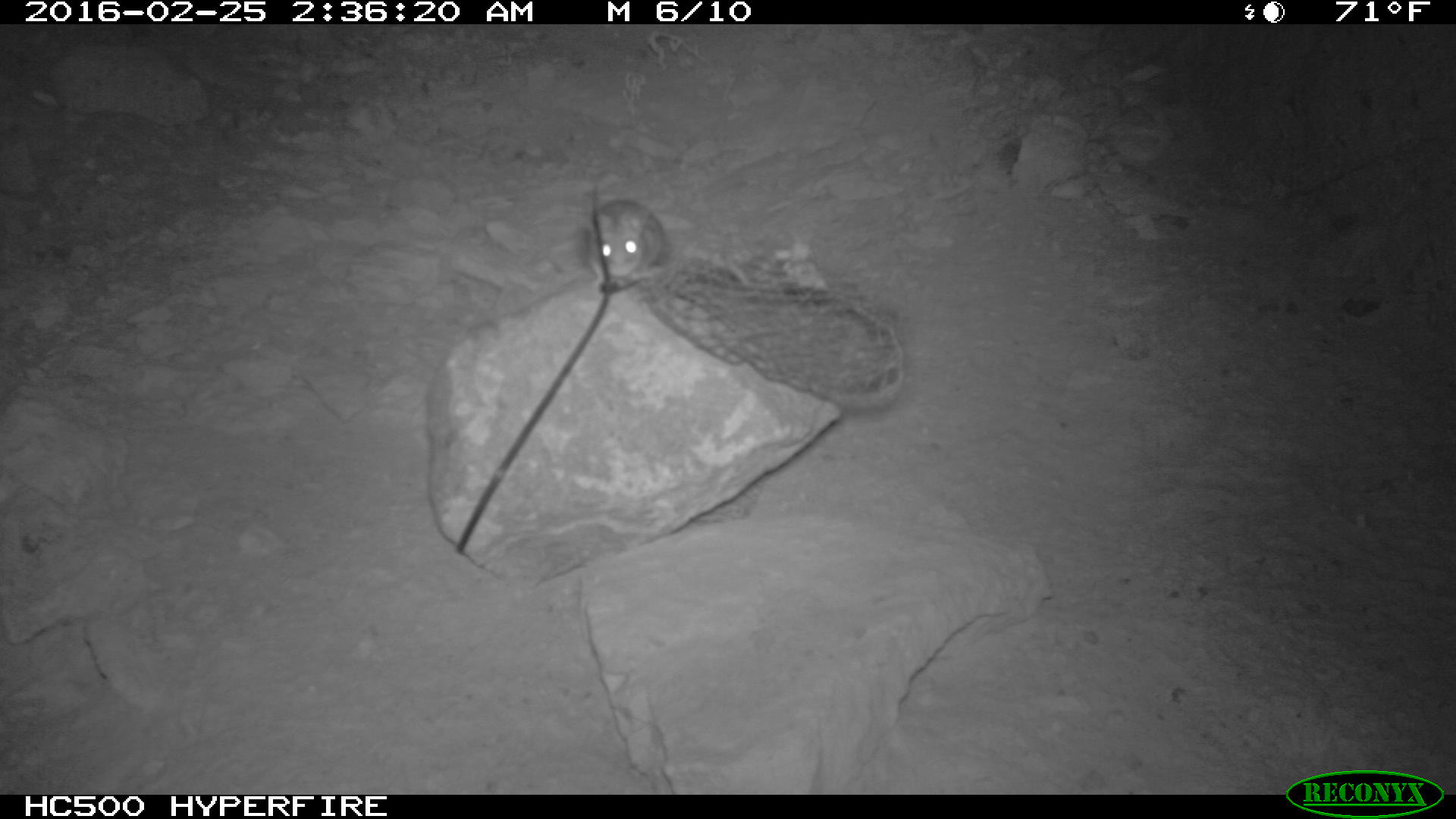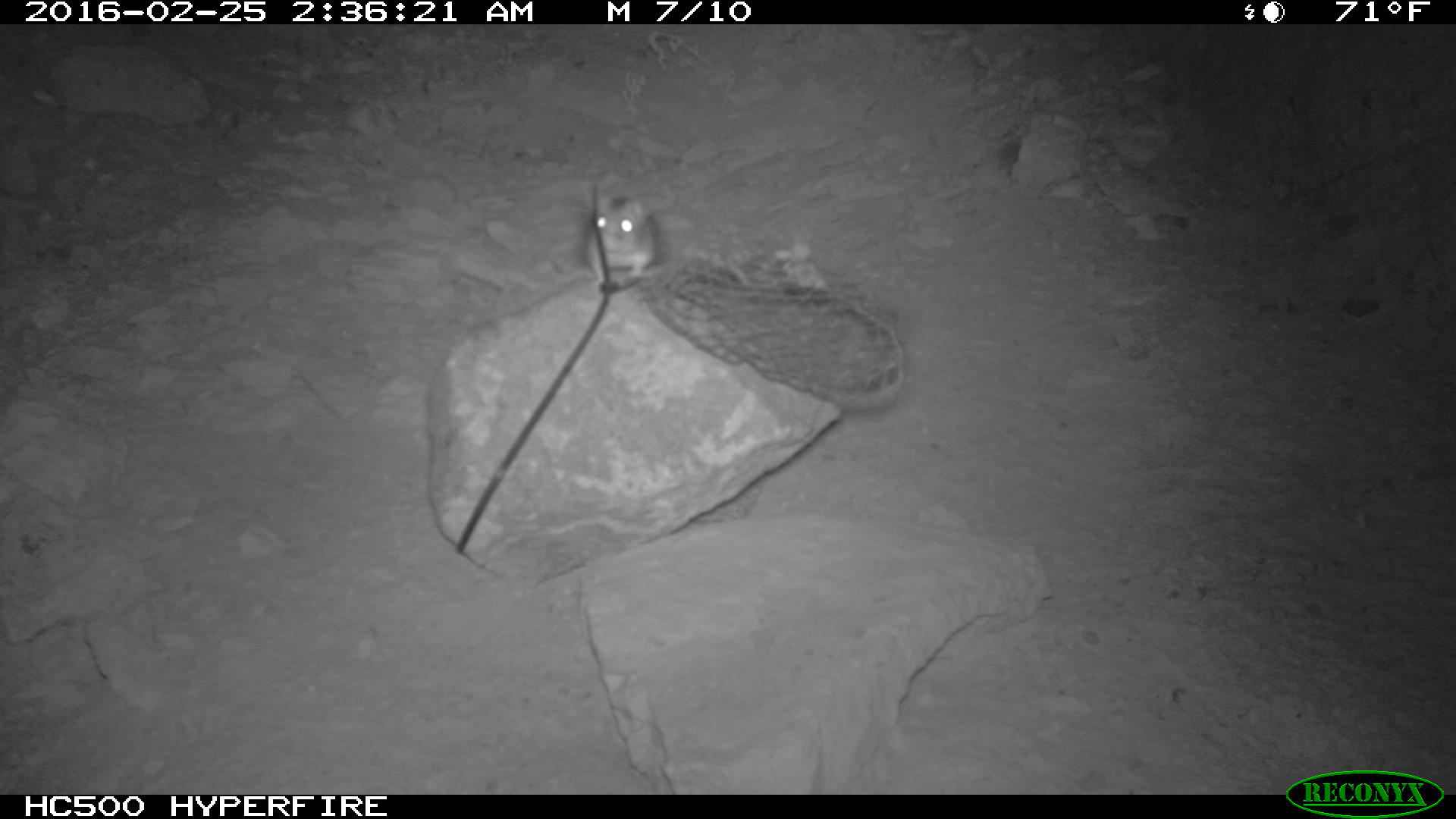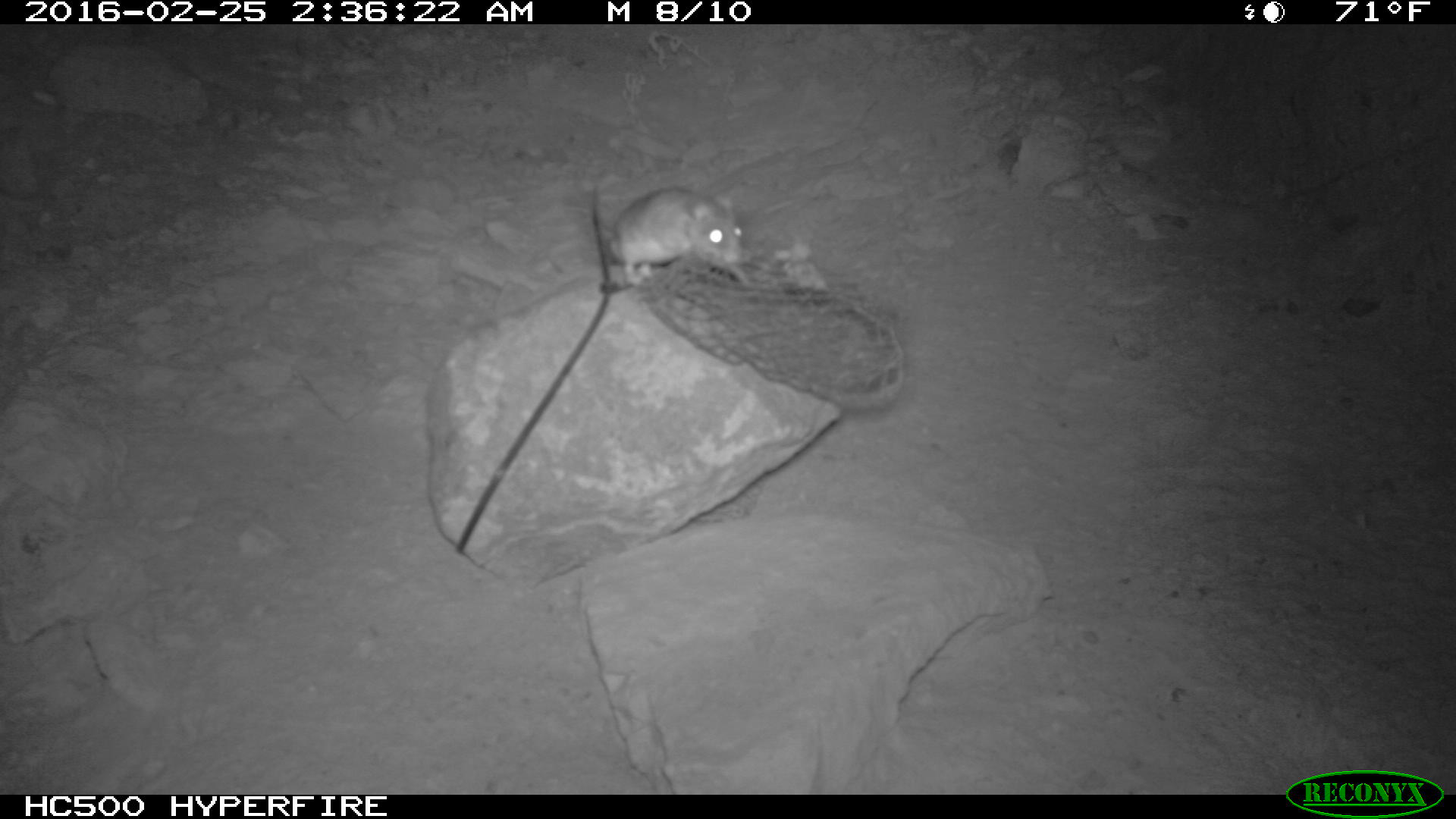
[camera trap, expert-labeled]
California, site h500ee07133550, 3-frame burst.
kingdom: Animalia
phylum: Chordata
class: Mammalia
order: Rodentia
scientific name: Rodentia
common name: rodent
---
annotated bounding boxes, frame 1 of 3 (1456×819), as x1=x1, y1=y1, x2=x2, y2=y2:
rodent: x1=579, y1=200, x2=670, y2=293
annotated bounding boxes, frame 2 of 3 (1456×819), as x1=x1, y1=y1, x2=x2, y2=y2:
rodent: x1=576, y1=170, x2=665, y2=293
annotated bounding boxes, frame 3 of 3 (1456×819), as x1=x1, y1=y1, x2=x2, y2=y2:
rodent: x1=586, y1=168, x2=749, y2=289